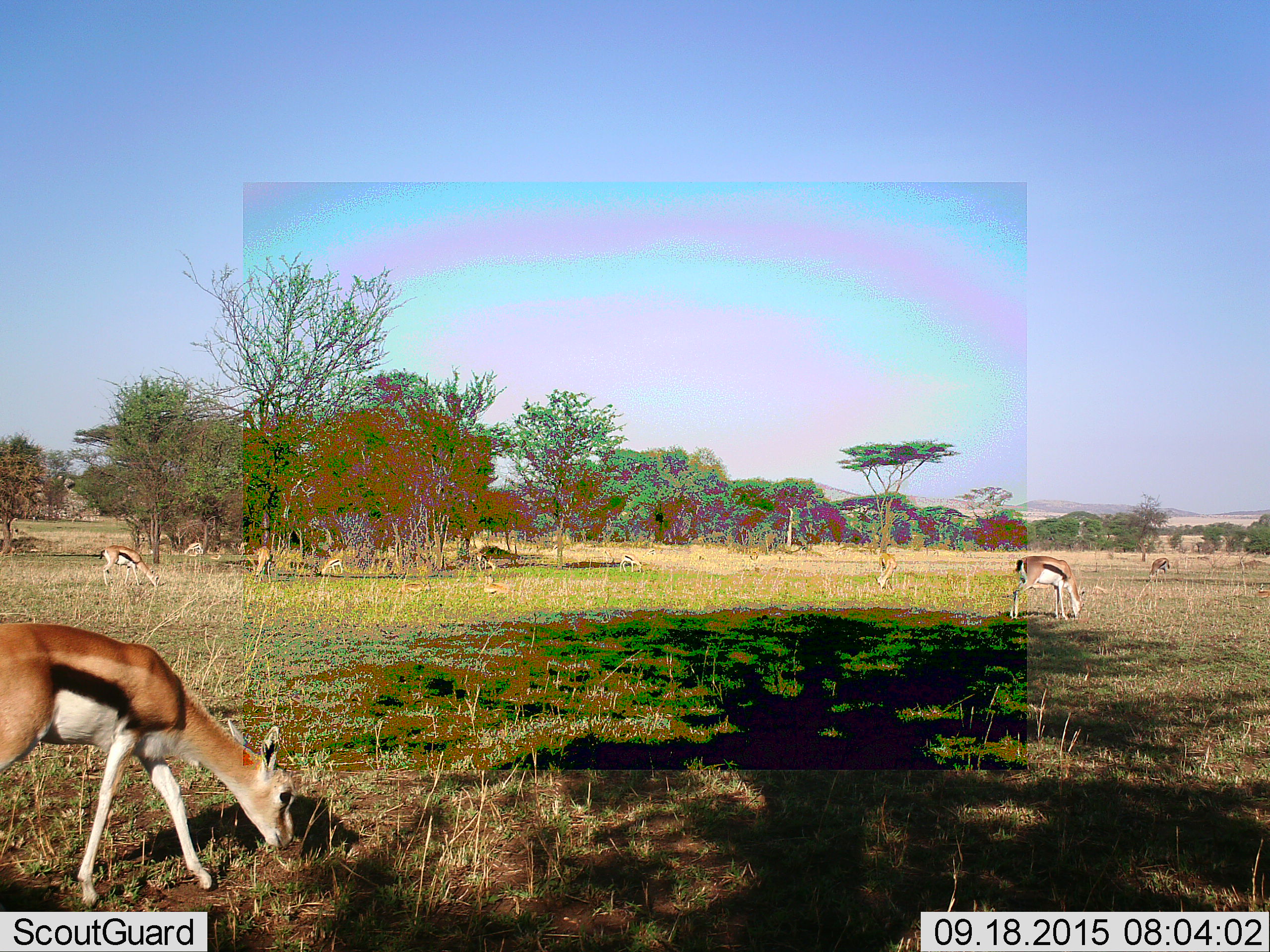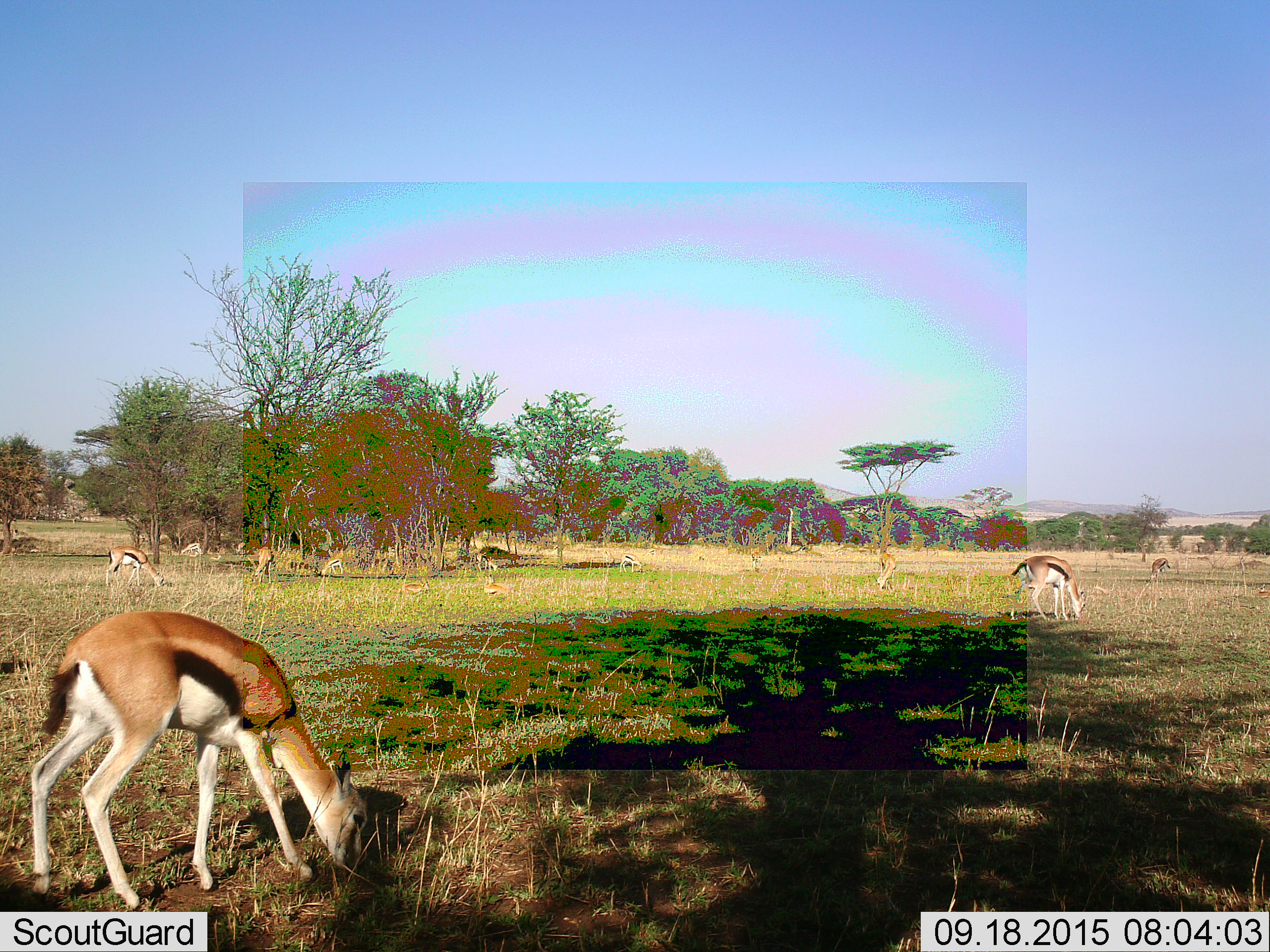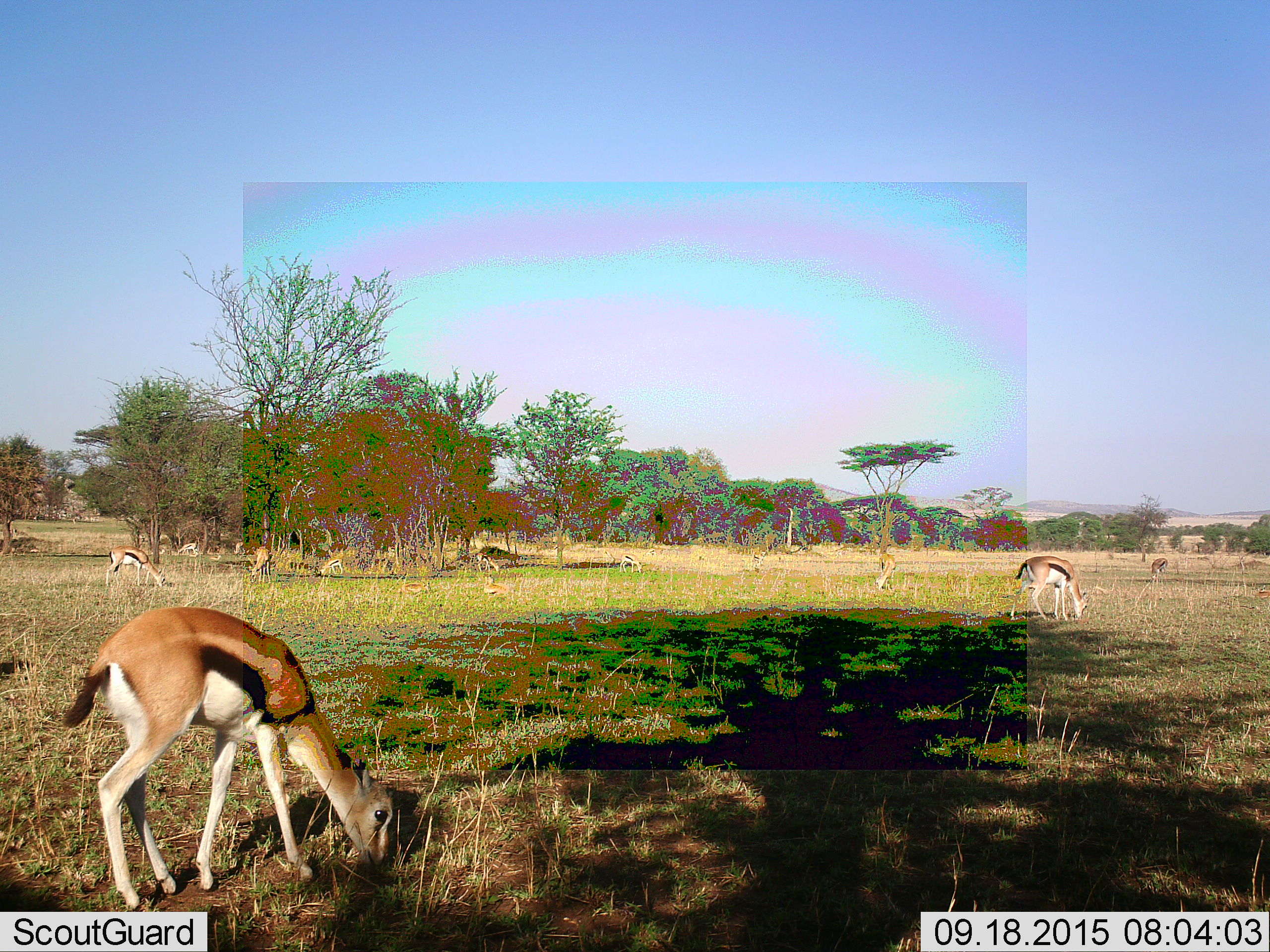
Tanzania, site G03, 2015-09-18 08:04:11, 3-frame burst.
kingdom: Animalia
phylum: Chordata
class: Mammalia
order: Artiodactyla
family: Bovidae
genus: Eudorcas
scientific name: Eudorcas thomsonii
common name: thomson's gazelle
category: gazellethomsons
Gazellethomsons (thomson's gazelle) (Eudorcas thomsonii), count 11-50. Behavior (volunteer vote fractions): standing 39%, resting 50%, moving 28%, interacting 6%. Young present (vote fraction): 33%. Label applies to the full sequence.